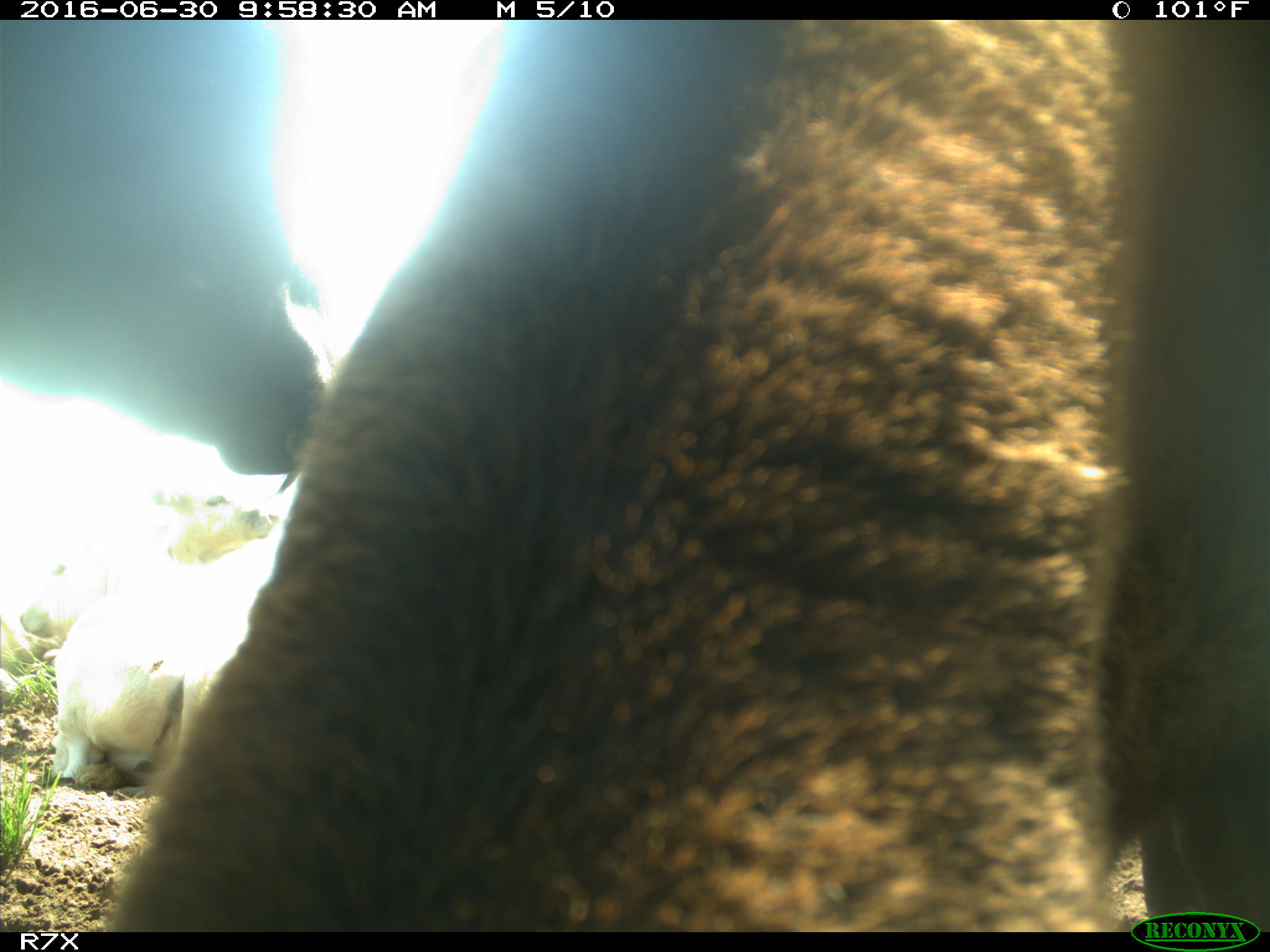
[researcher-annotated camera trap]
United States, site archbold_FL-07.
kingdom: Animalia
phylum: Chordata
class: Mammalia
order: Artiodactyla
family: Bovidae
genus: Bos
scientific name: Bos taurus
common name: domestic cow